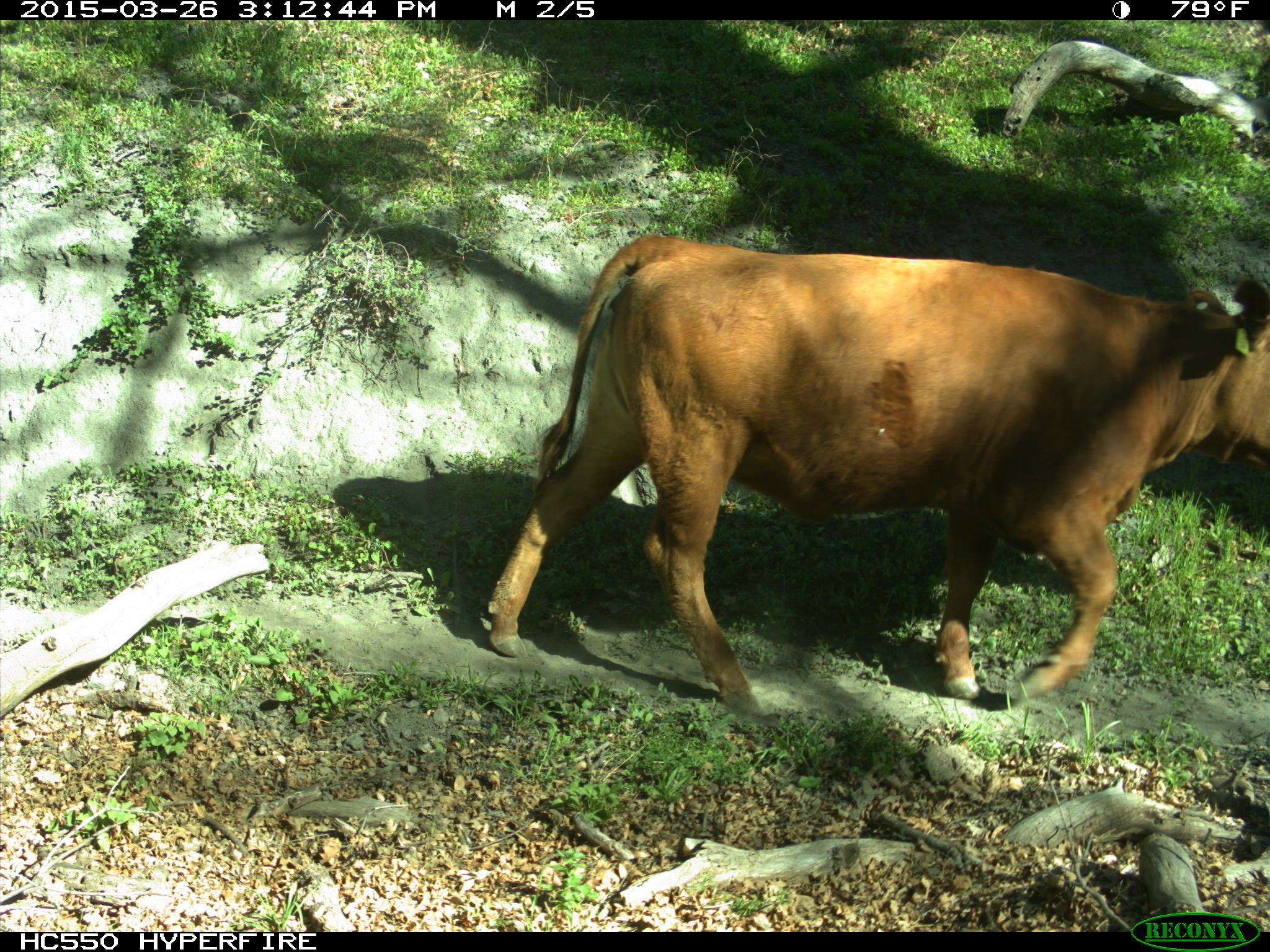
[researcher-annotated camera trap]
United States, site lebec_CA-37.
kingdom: Animalia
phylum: Chordata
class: Mammalia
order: Artiodactyla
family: Bovidae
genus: Bos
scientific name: Bos taurus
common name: domestic cow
Bos taurus (domestic cow).